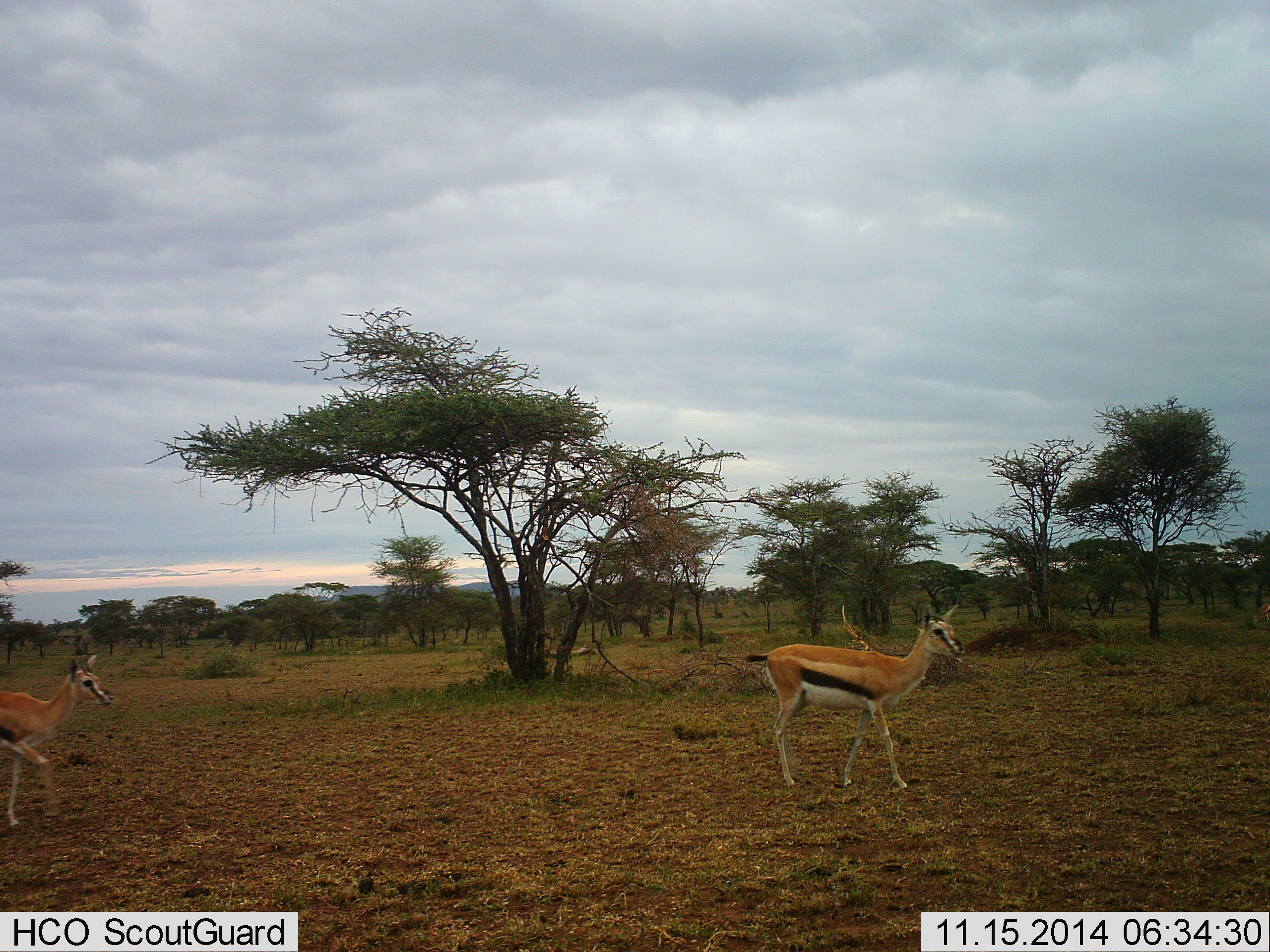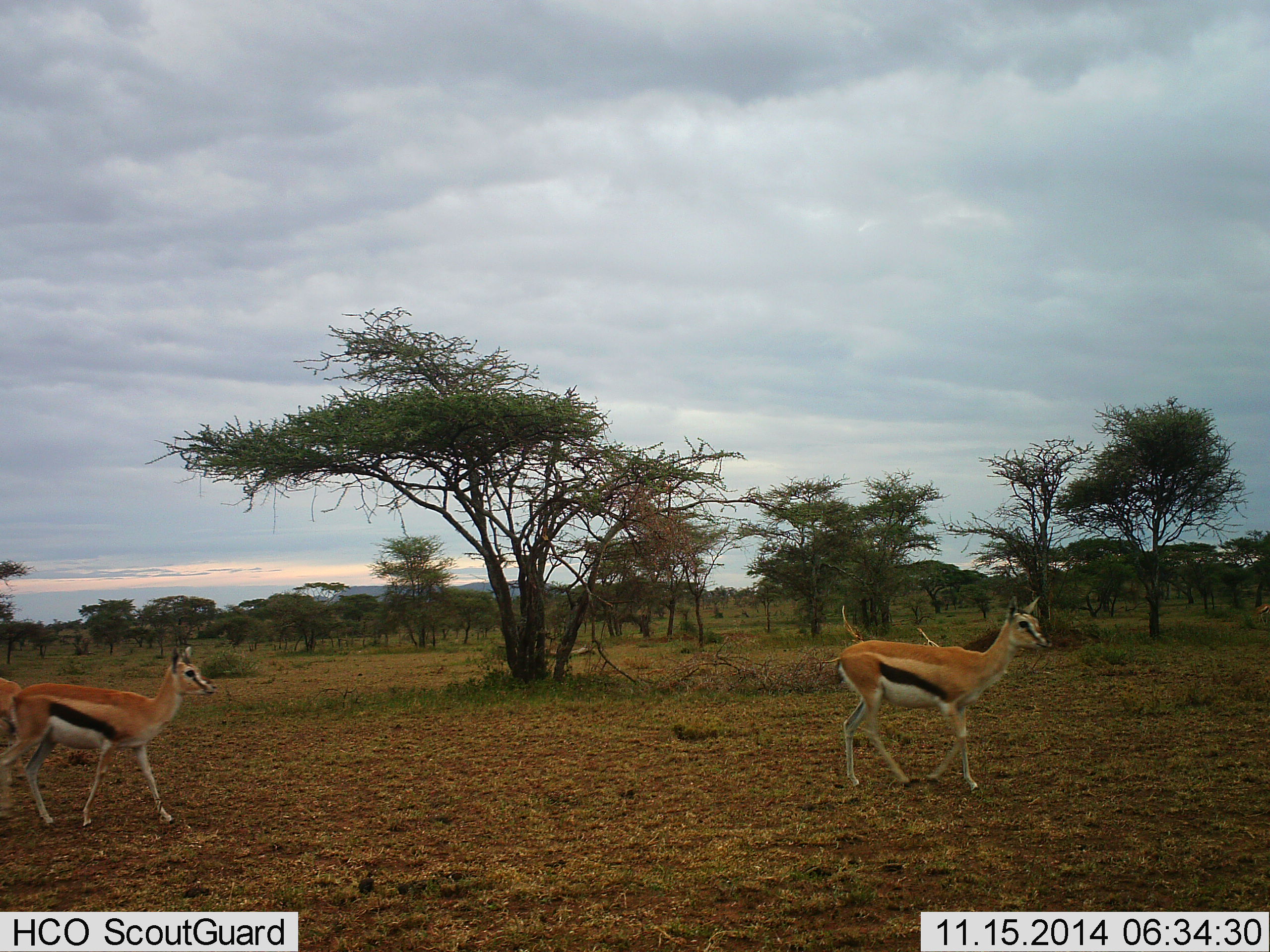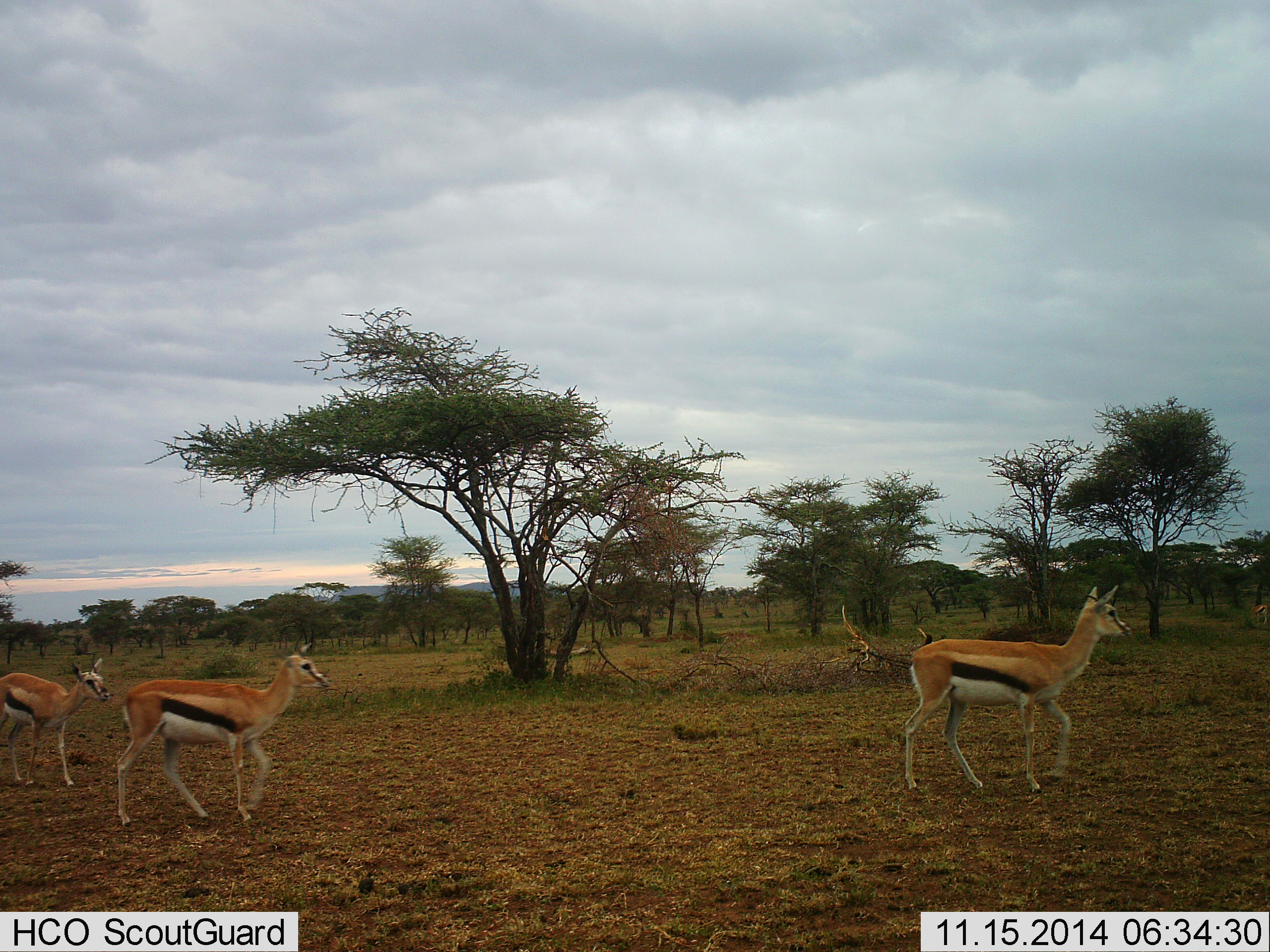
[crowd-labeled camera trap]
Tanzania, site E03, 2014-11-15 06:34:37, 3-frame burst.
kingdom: Animalia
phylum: Chordata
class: Mammalia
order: Artiodactyla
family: Bovidae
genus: Eudorcas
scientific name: Eudorcas thomsonii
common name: thomson's gazelle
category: gazellethomsons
Gazellethomsons (thomson's gazelle) (Eudorcas thomsonii), count 3. Behavior (volunteer vote fractions): standing 20%, resting 0%, moving 100%, interacting 0%. Young present (vote fraction): 0%. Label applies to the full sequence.